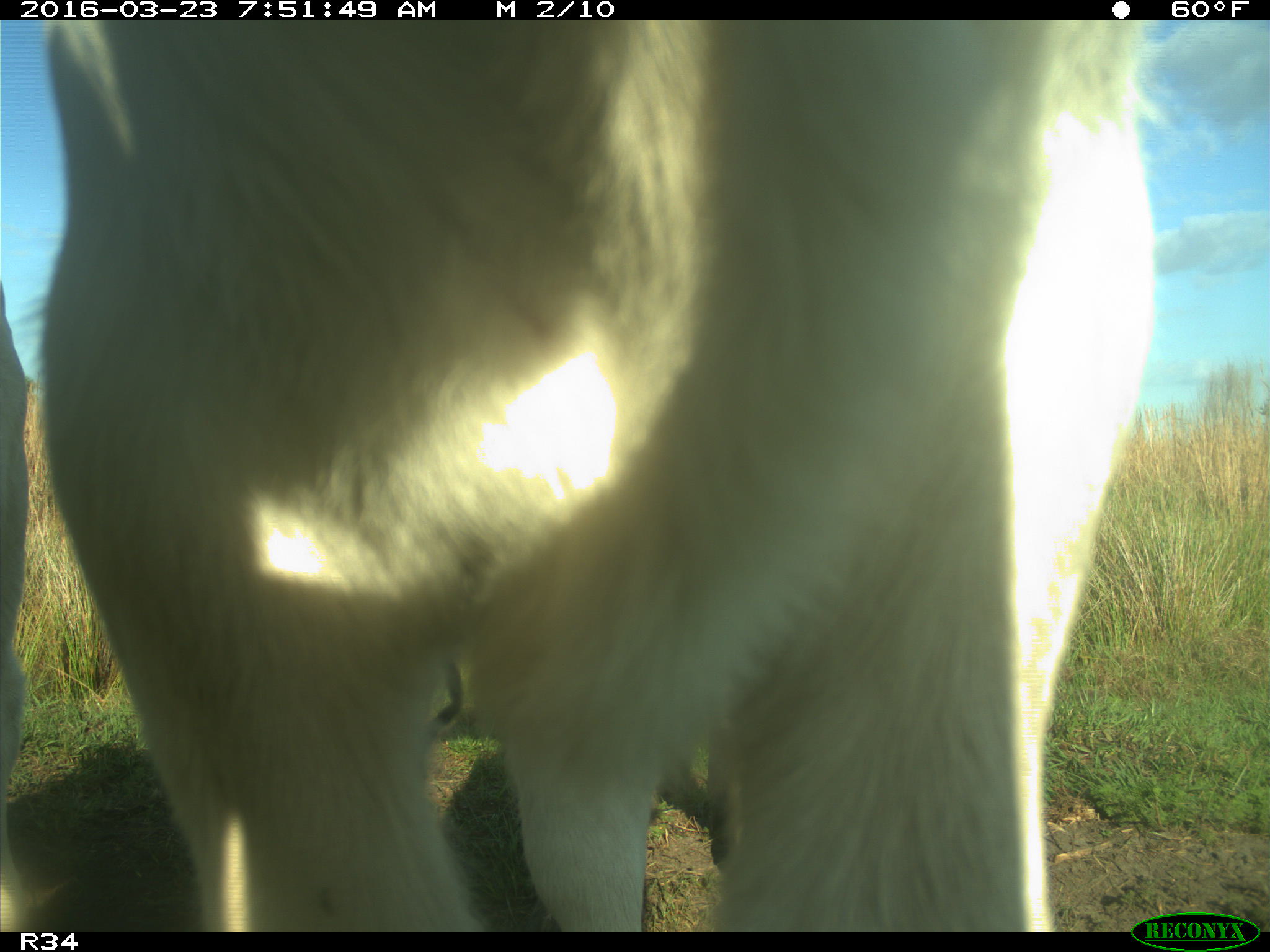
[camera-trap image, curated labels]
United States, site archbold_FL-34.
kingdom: Animalia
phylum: Chordata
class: Mammalia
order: Artiodactyla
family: Bovidae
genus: Bos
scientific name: Bos taurus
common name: domestic cow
Bos taurus (domestic cow).